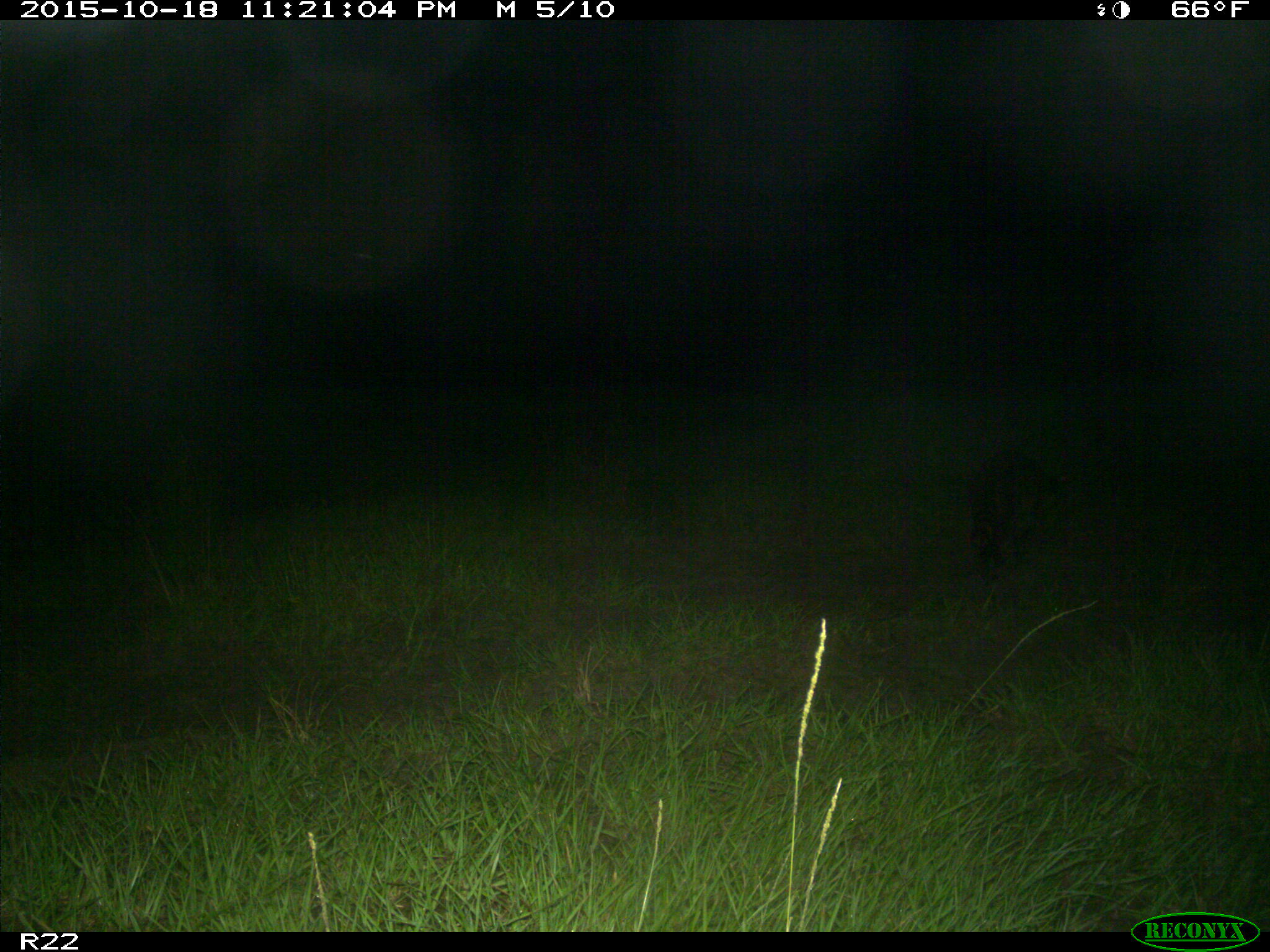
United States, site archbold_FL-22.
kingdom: Animalia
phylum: Chordata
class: Mammalia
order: Carnivora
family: Procyonidae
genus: Procyon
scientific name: Procyon lotor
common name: common raccoon